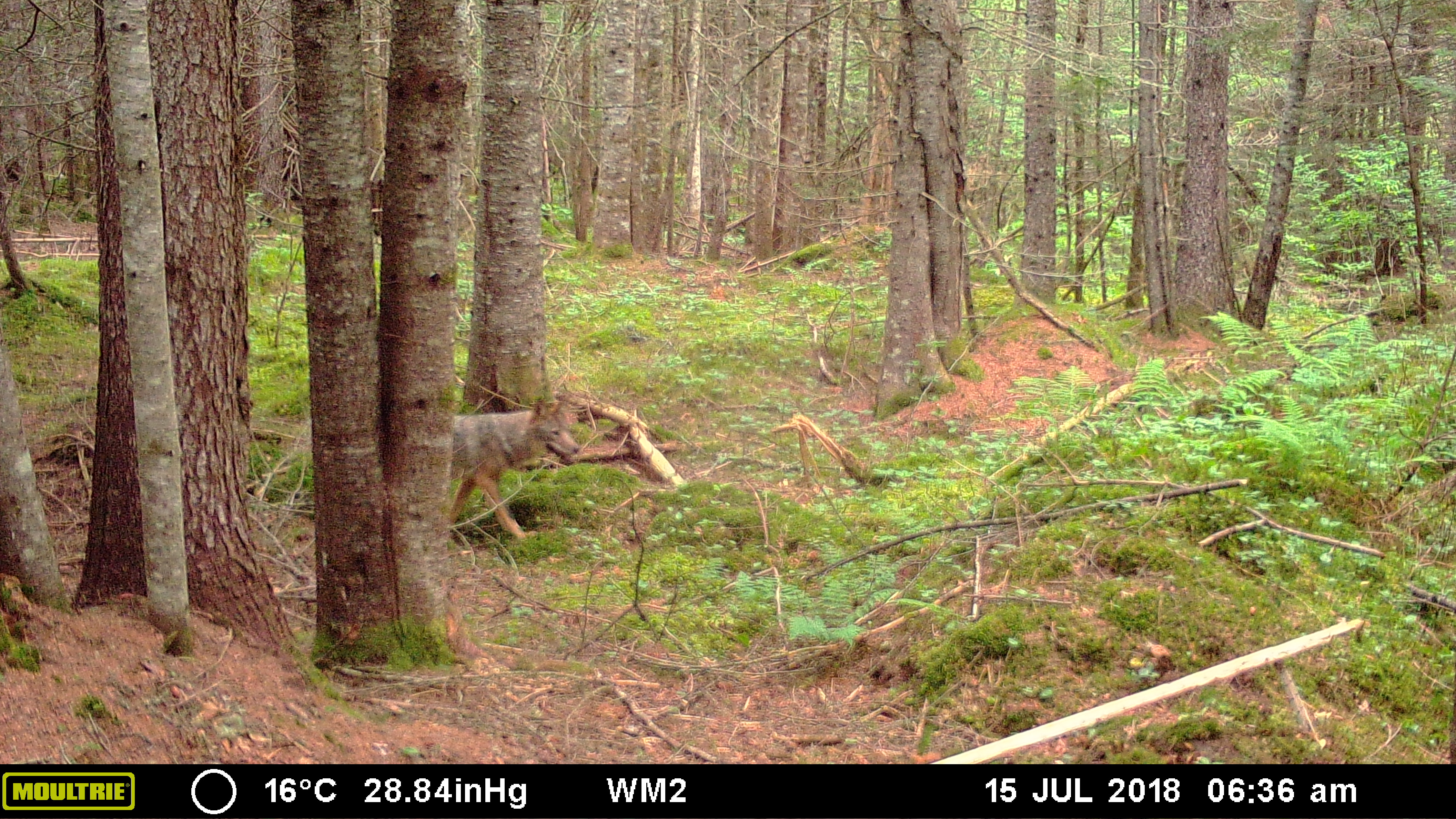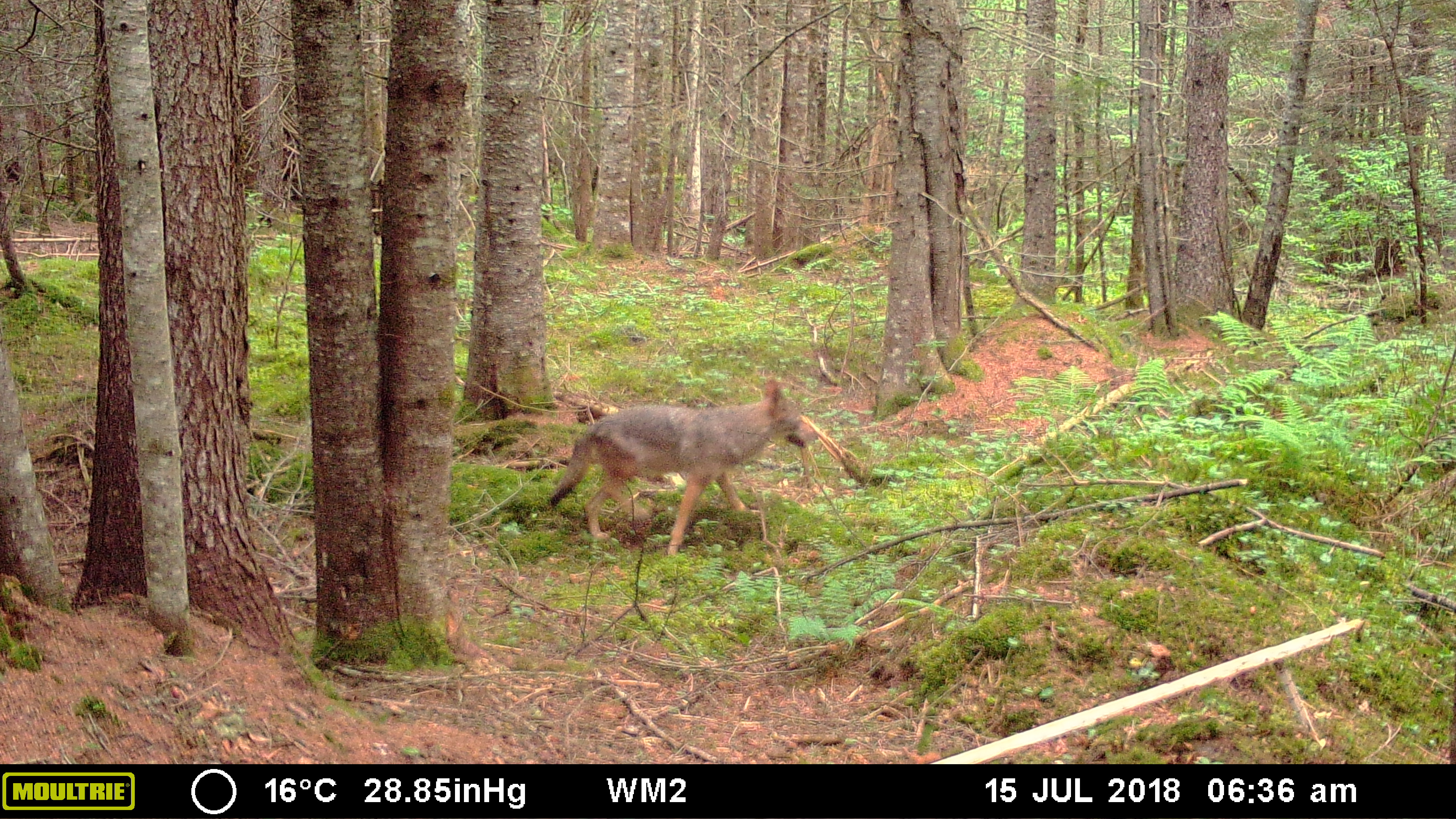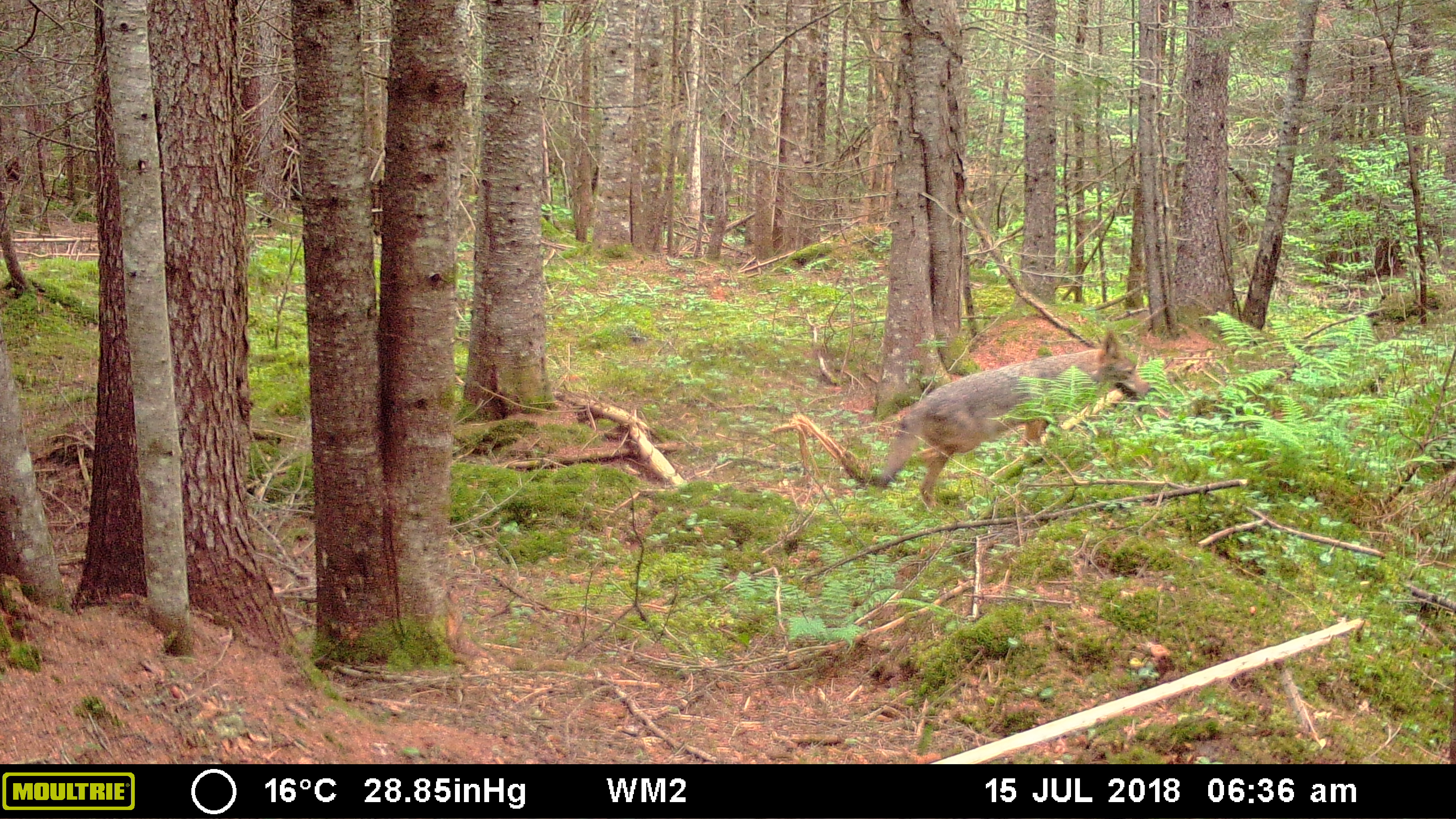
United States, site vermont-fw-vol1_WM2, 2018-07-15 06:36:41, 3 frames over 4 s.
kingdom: Animalia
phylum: Chordata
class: Mammalia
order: Carnivora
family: Canidae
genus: Canis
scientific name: Canis latrans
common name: coyote